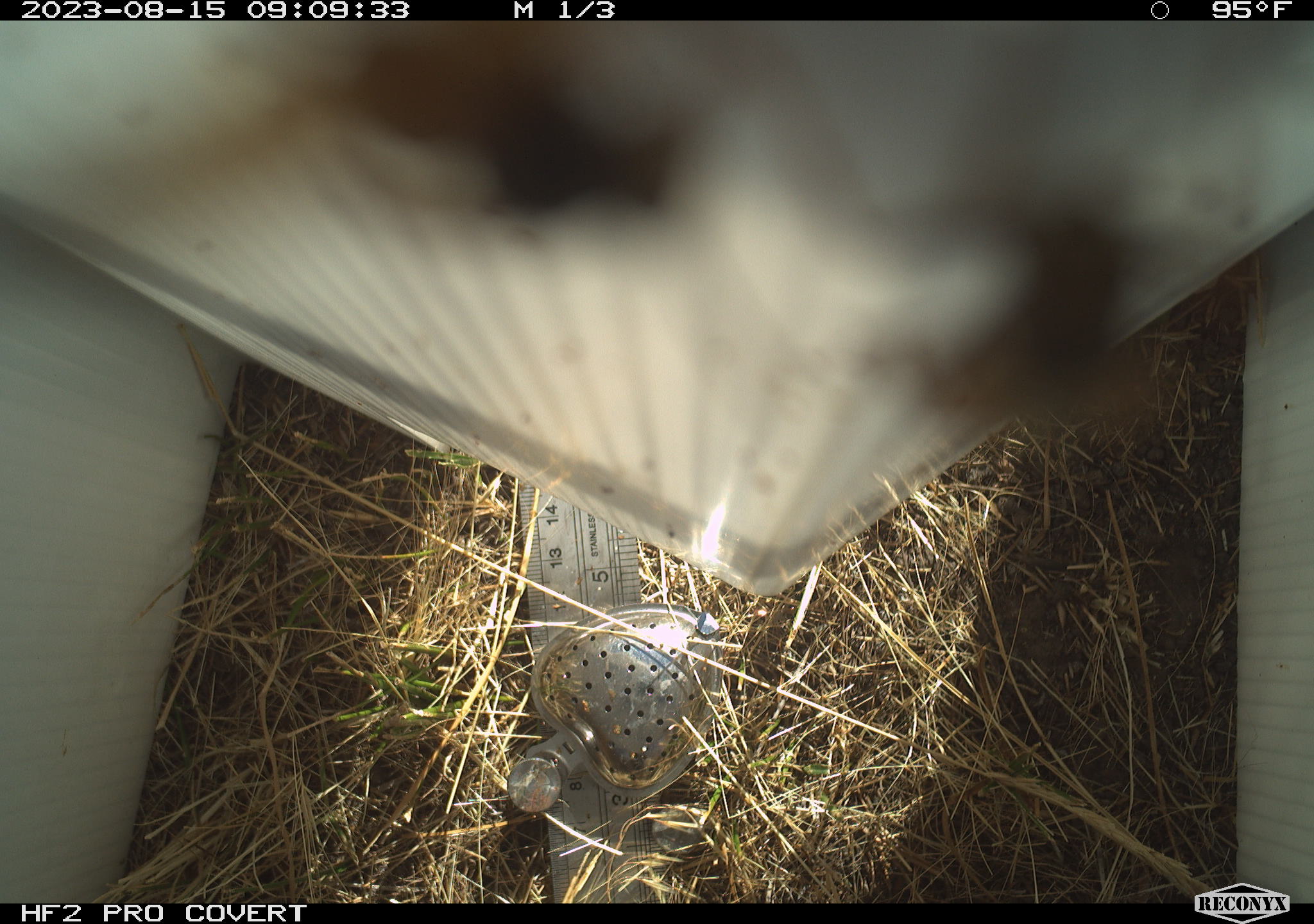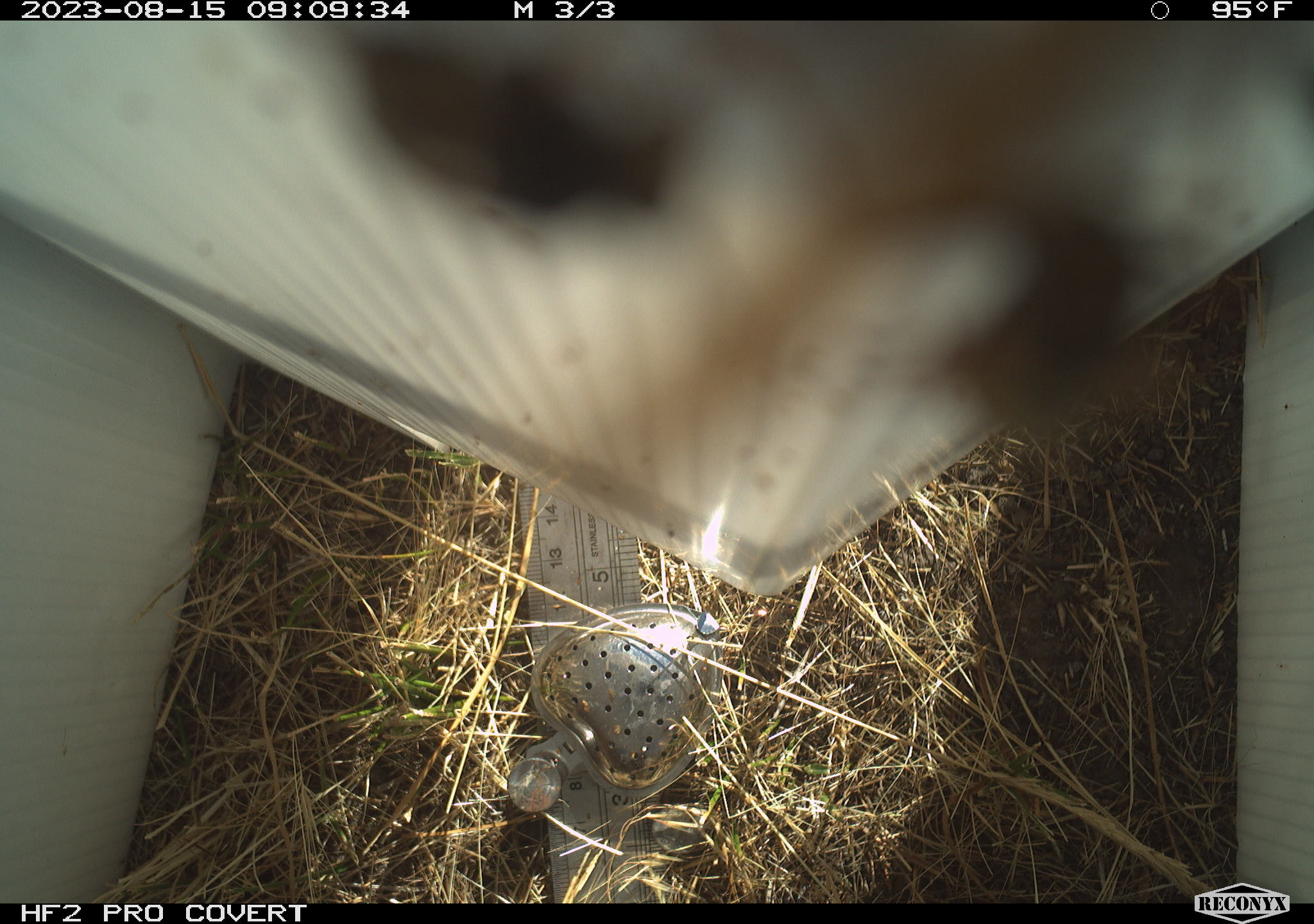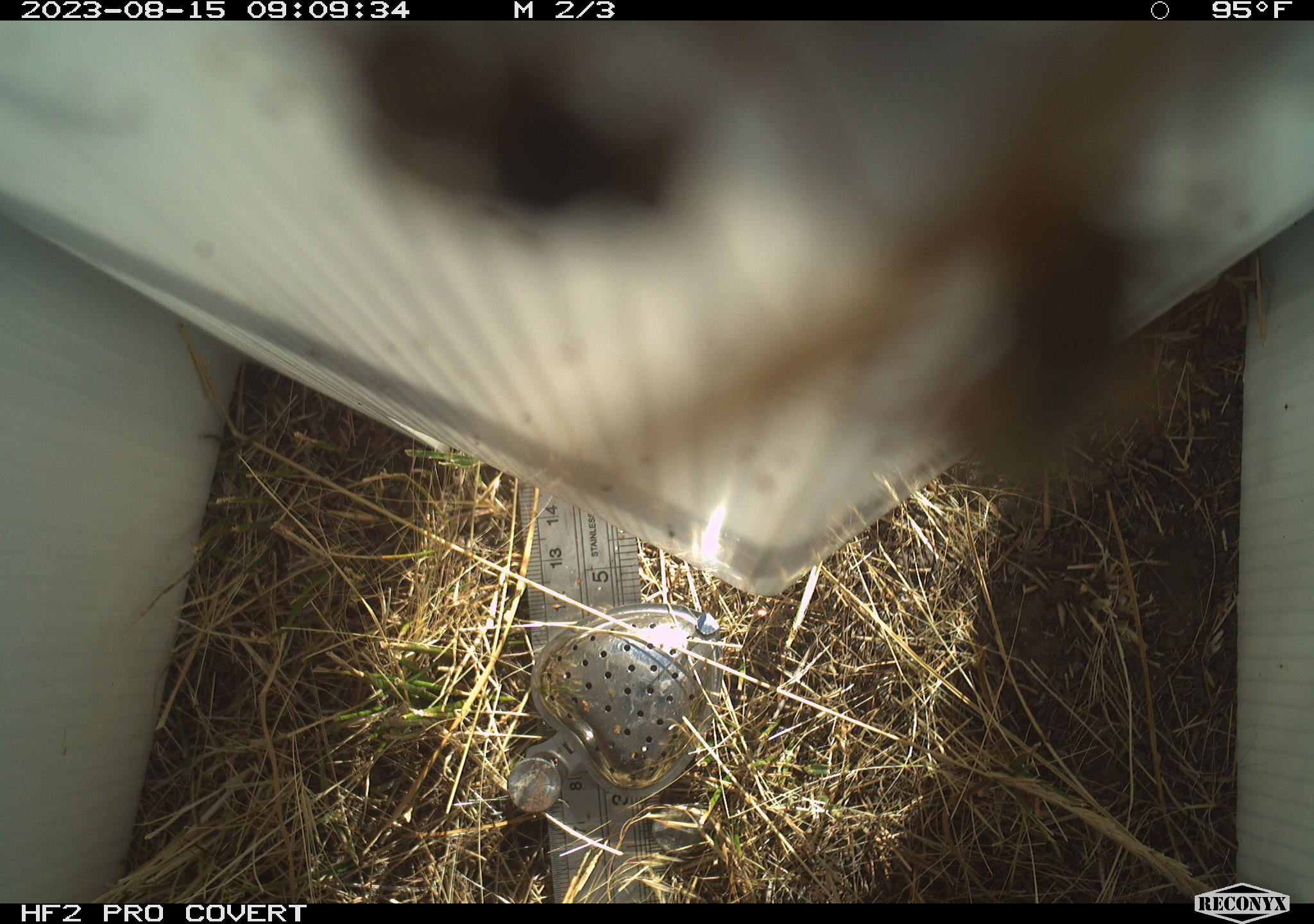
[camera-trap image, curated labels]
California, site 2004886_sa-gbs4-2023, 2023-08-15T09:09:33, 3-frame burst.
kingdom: Animalia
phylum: Arthropoda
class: Insecta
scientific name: Insecta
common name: insect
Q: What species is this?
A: Insect (Insecta).